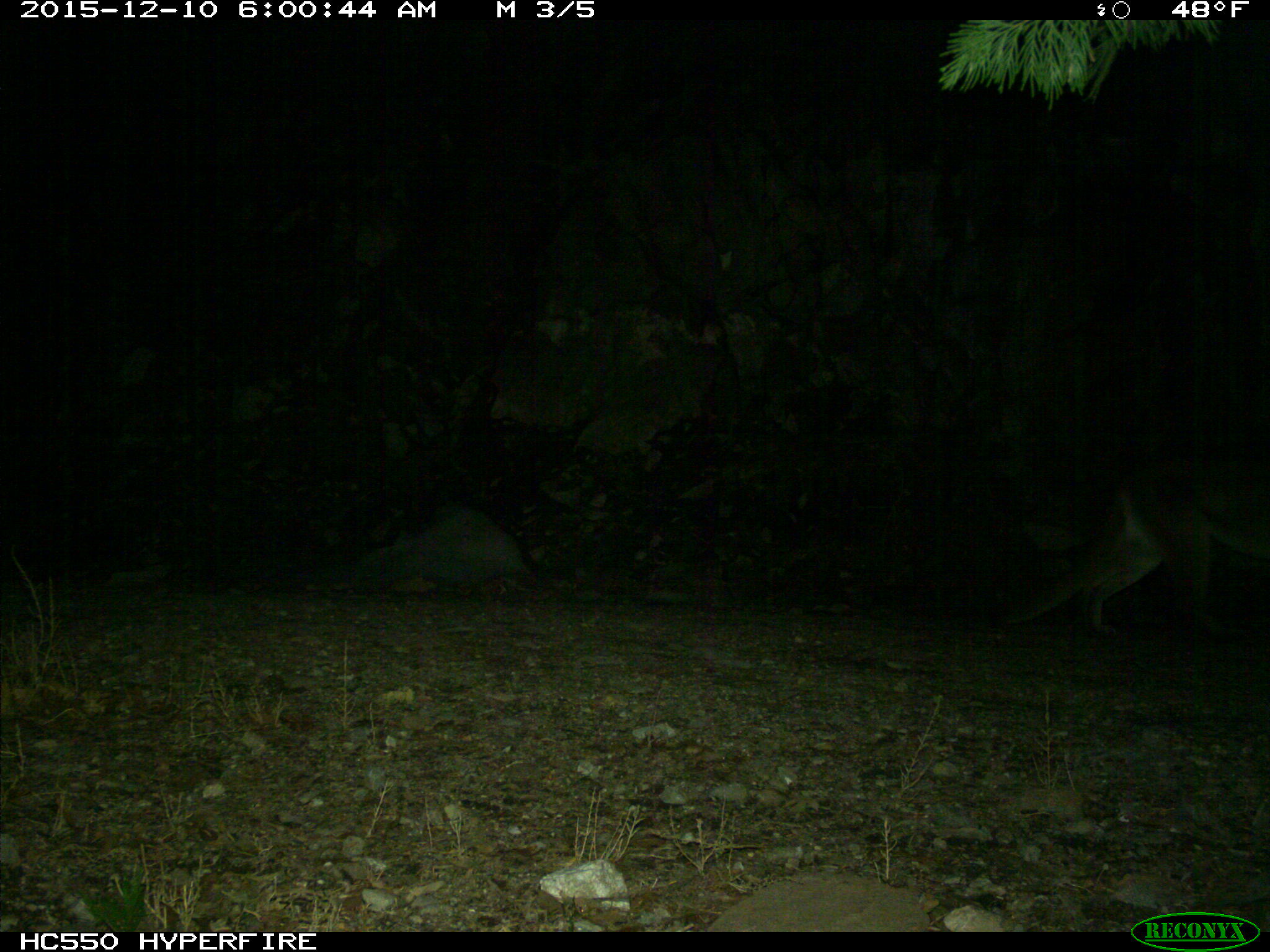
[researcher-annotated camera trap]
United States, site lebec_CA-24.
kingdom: Animalia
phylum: Chordata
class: Mammalia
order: Carnivora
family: Felidae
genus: Puma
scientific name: Puma concolor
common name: mountain lion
Puma concolor (mountain lion).